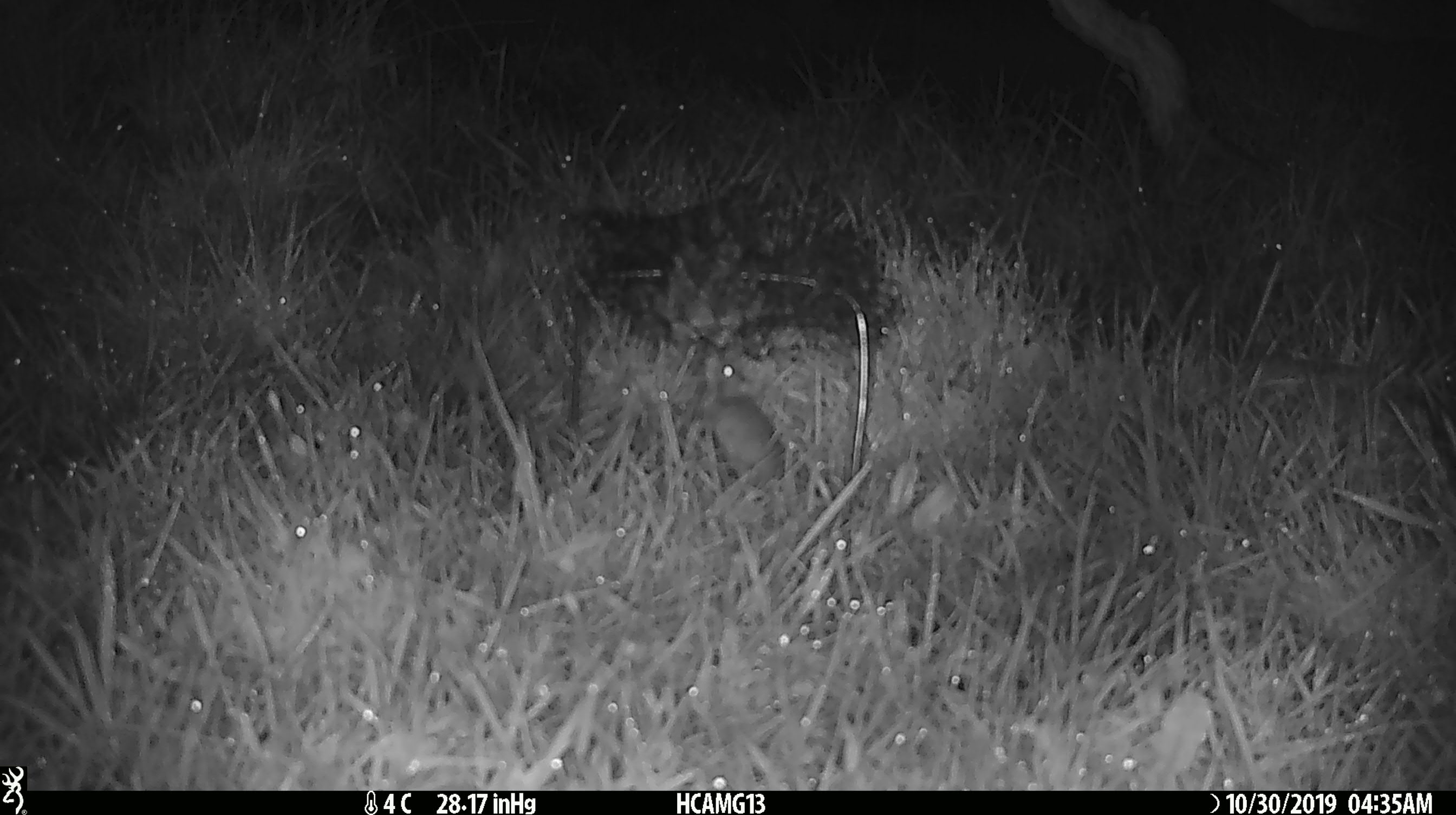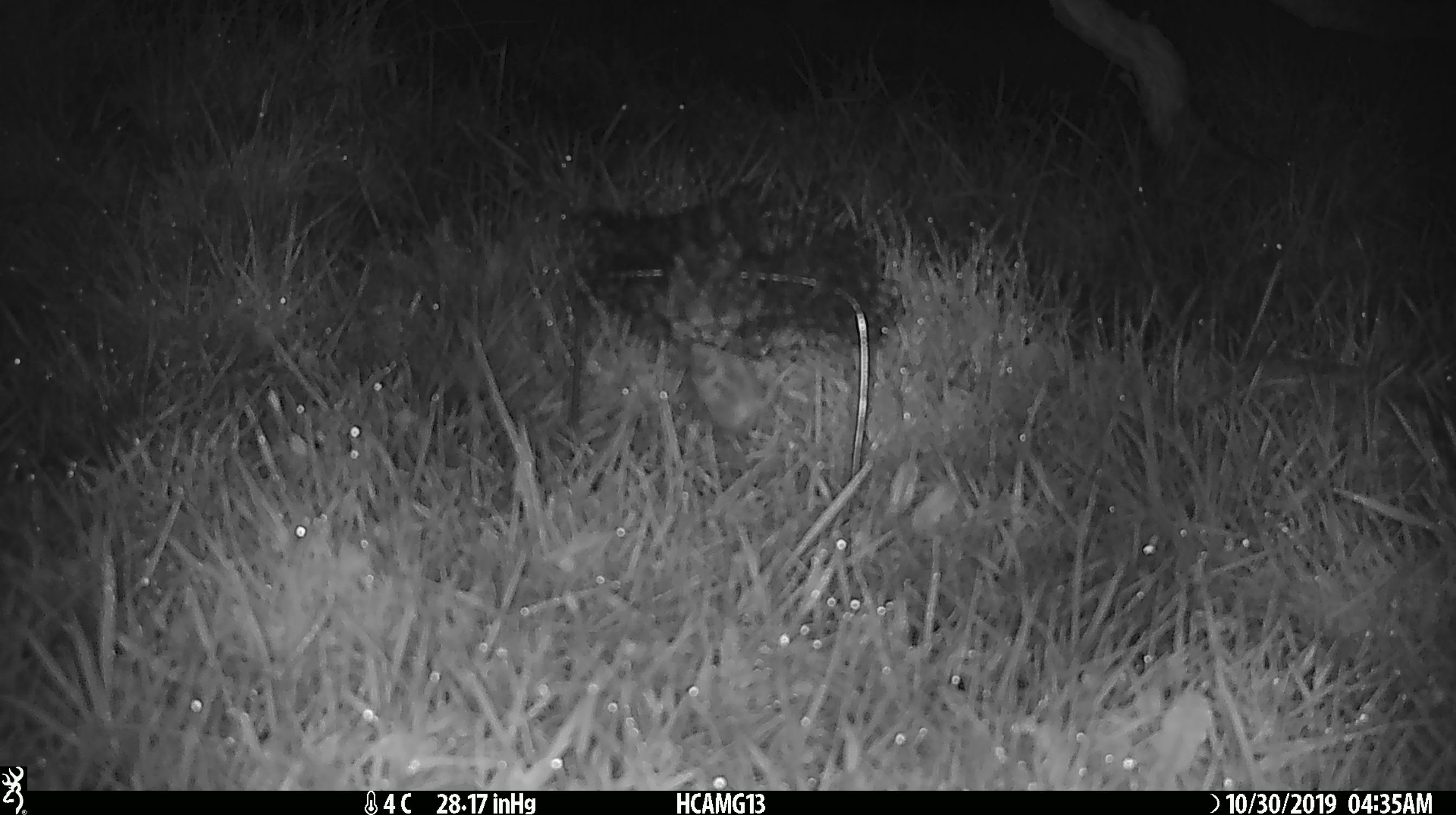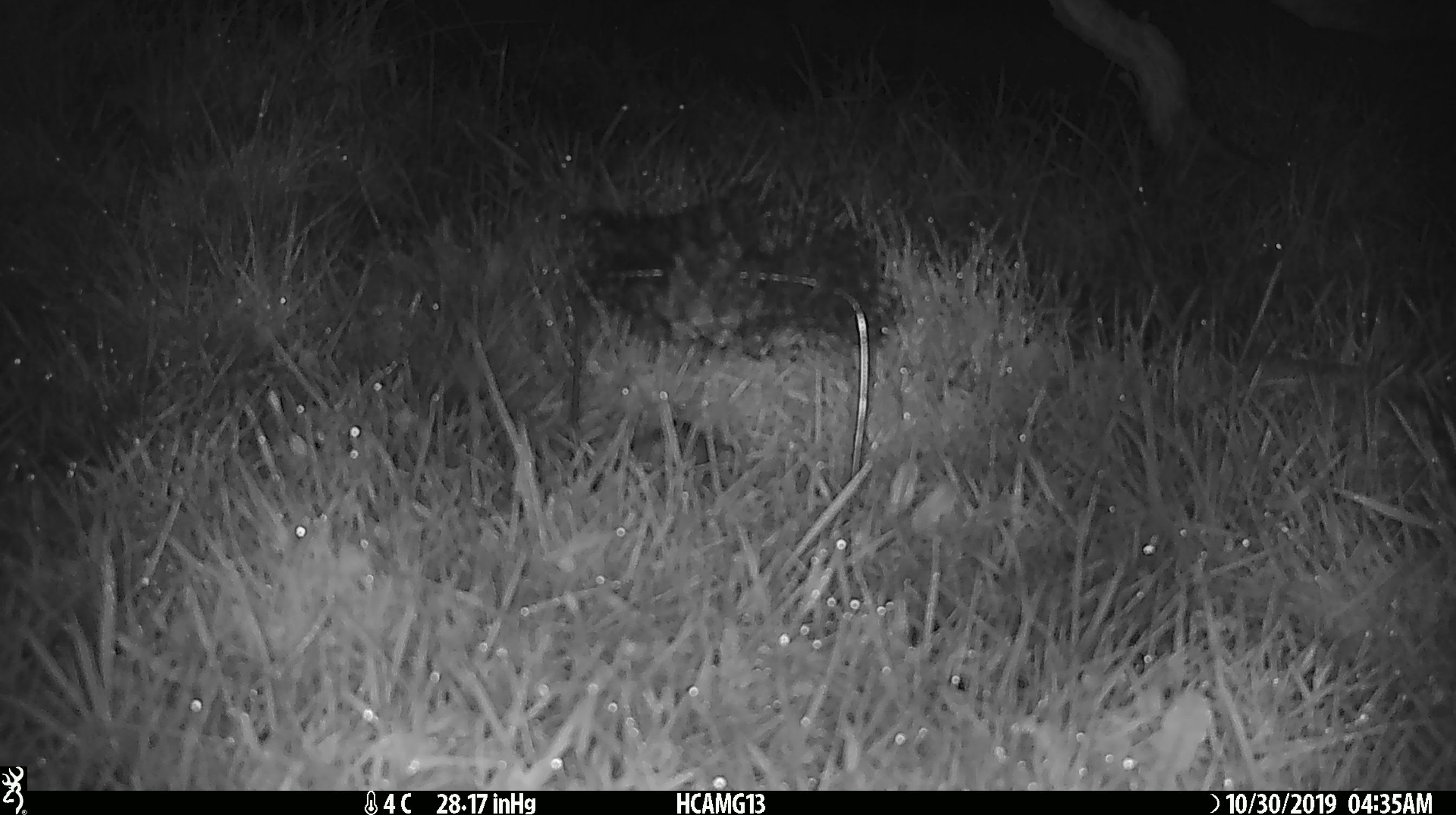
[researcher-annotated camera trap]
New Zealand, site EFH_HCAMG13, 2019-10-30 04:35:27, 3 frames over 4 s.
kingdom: Animalia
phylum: Chordata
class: Mammalia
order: Rodentia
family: Muridae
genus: Mus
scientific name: Mus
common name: mouse